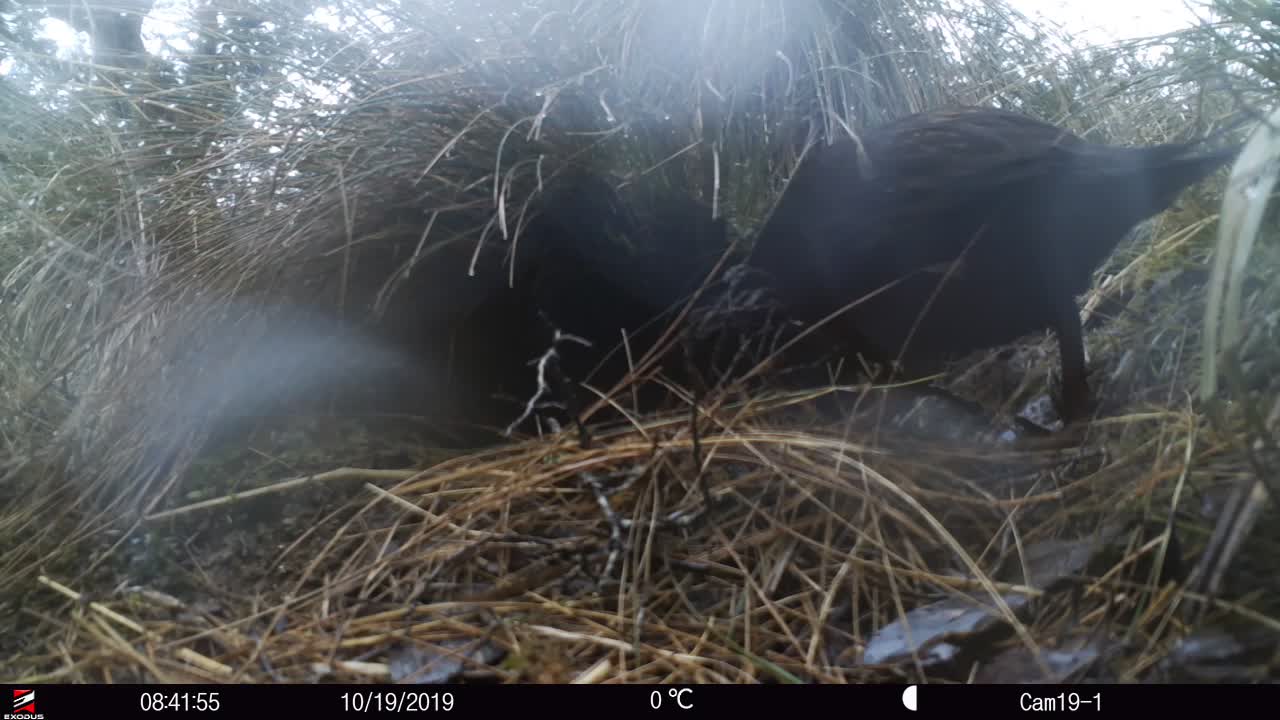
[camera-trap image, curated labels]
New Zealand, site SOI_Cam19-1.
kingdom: Animalia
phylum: Chordata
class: Aves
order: Gruiformes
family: Rallidae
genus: Gallirallus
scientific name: Gallirallus australis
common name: weka